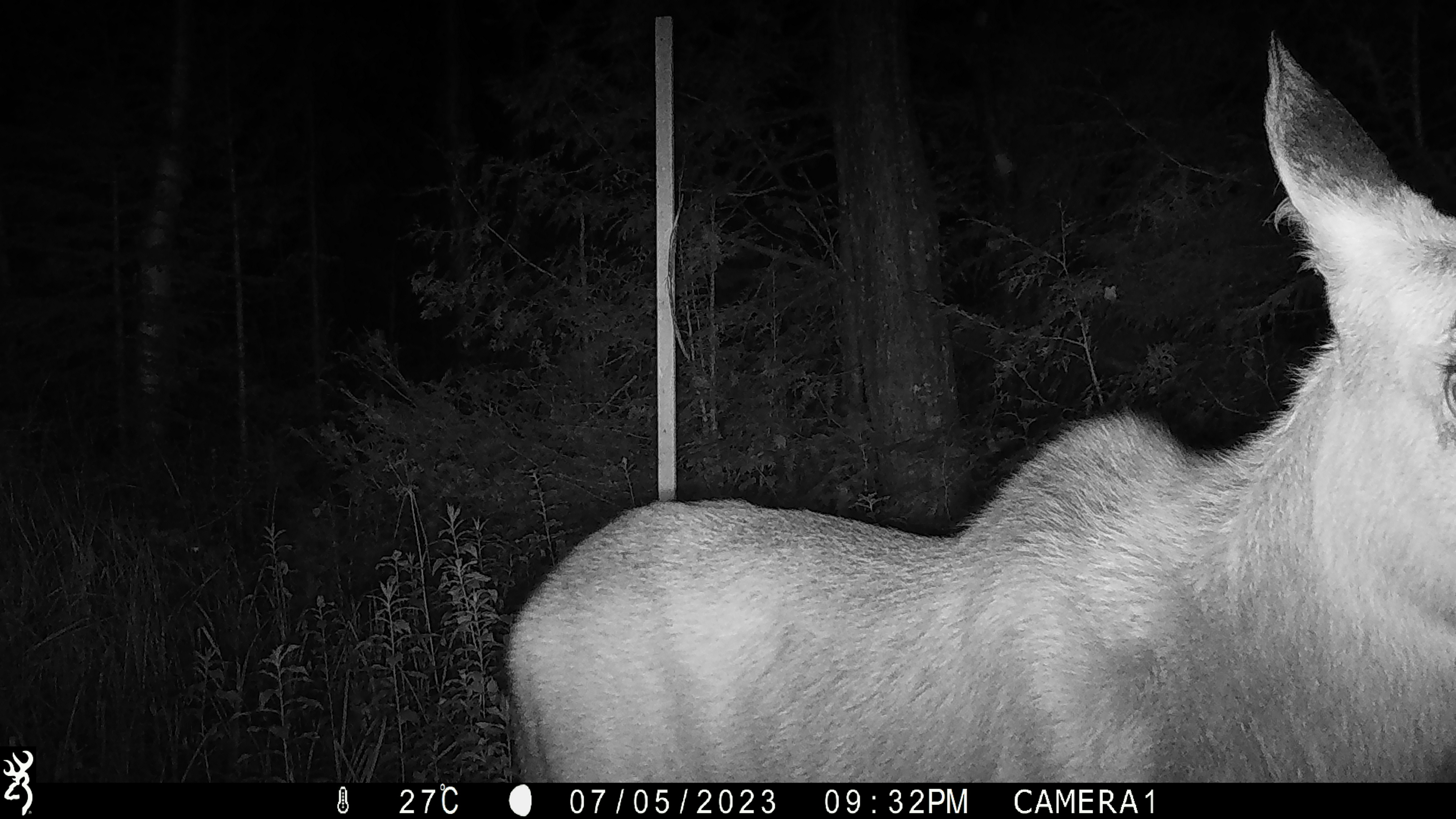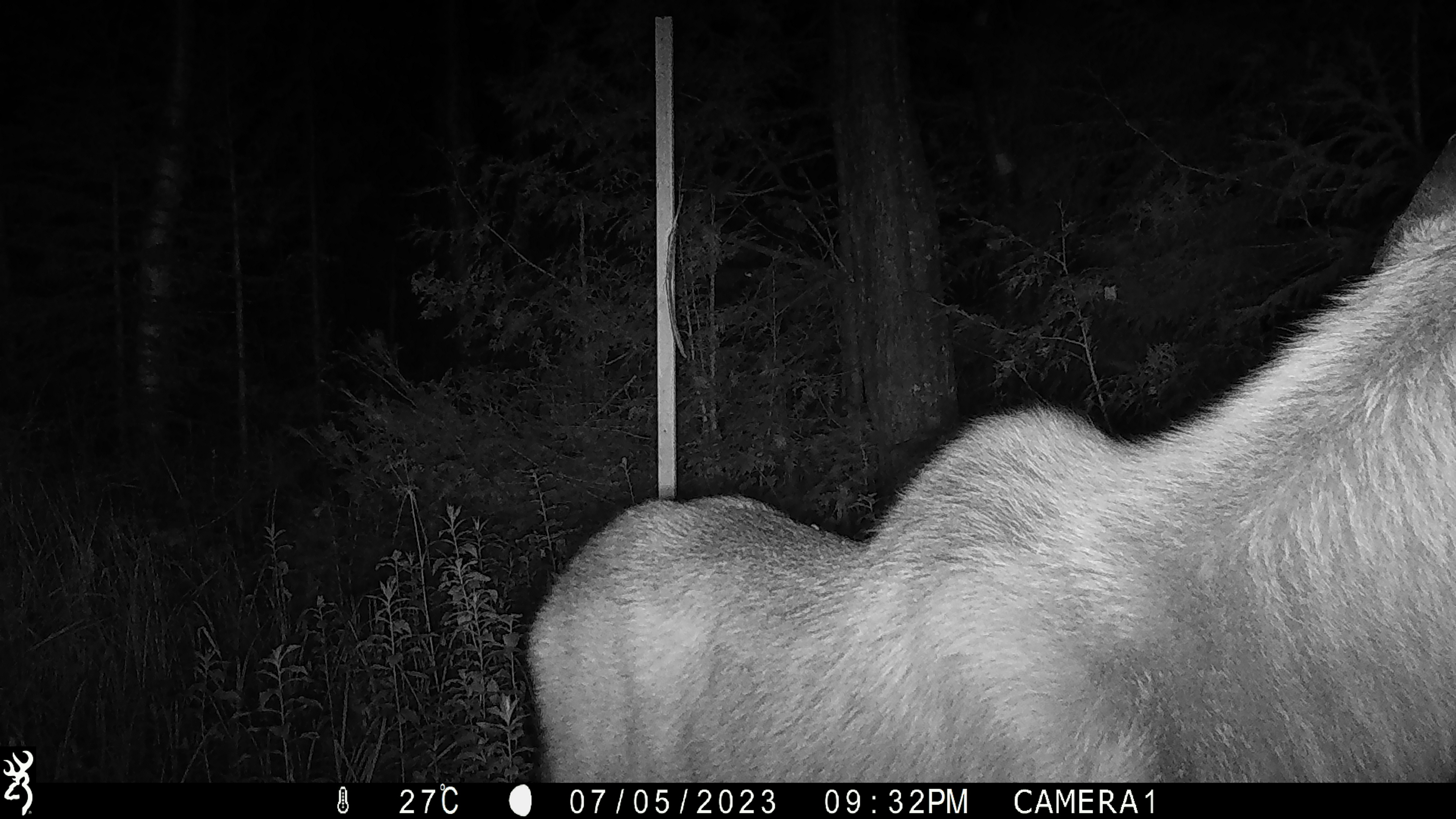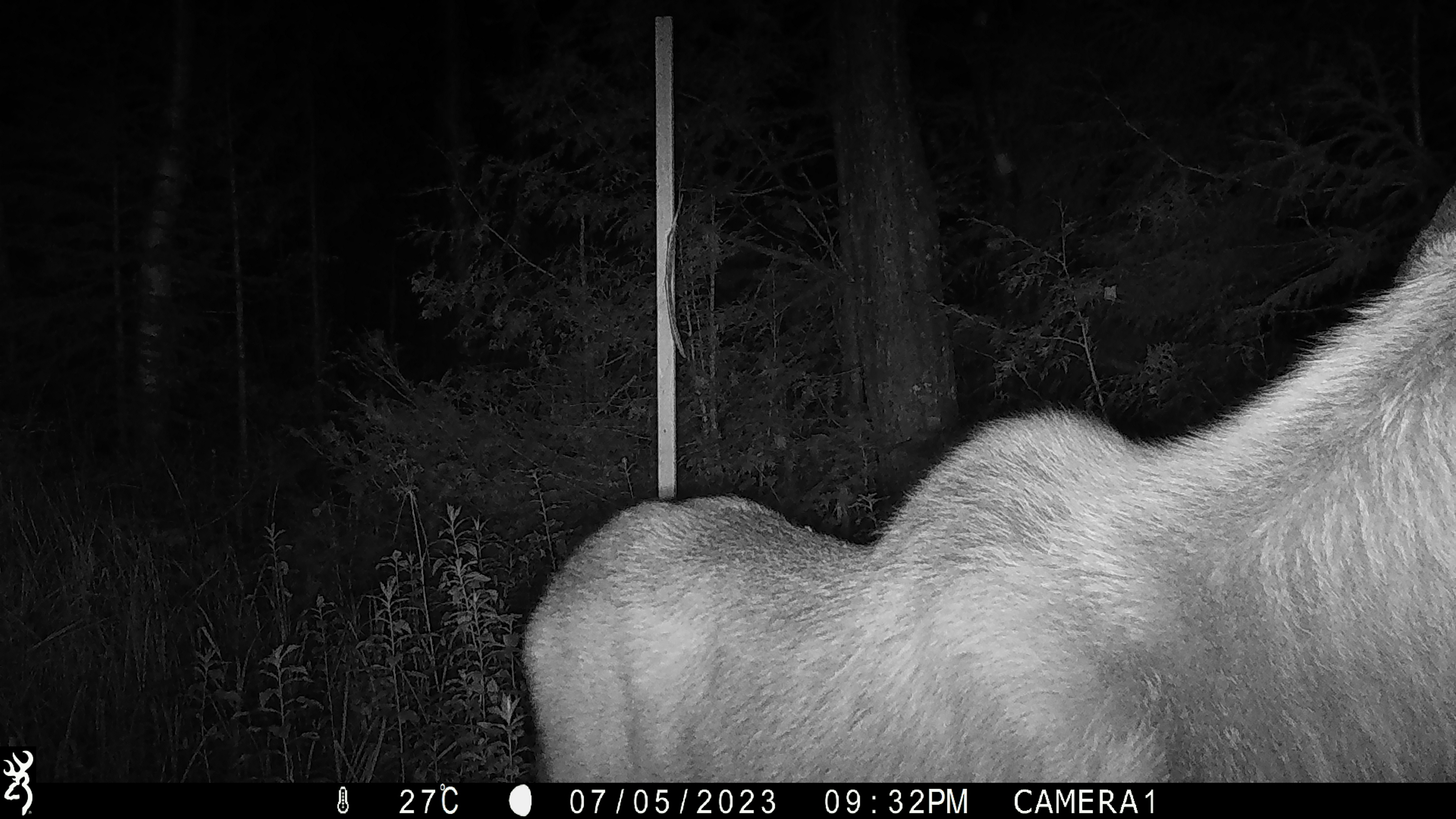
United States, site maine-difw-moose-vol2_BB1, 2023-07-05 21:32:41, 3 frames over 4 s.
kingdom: Animalia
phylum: Chordata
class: Mammalia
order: Artiodactyla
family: Cervidae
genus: Alces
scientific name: Alces alces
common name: moose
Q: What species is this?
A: Moose (Alces alces).